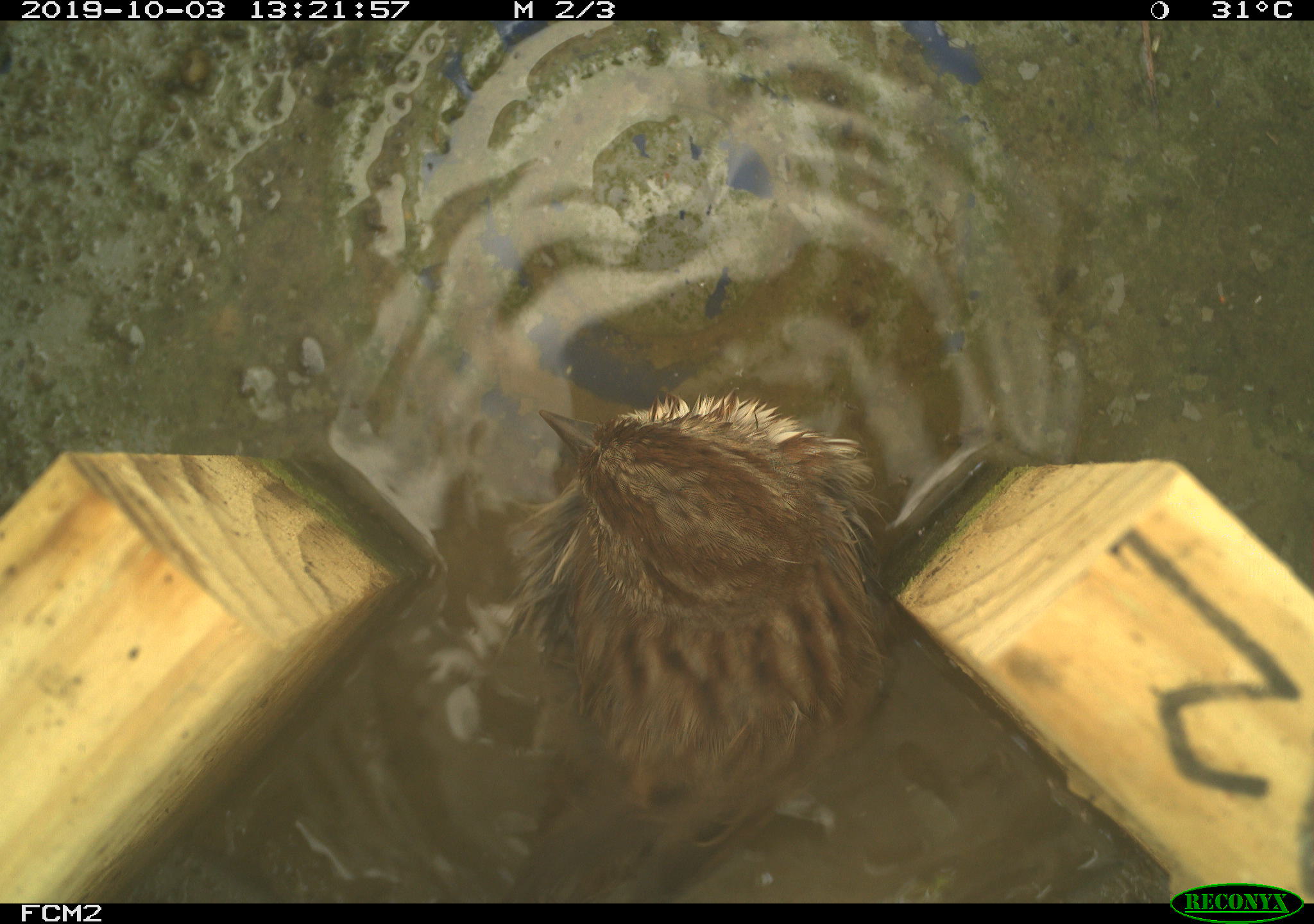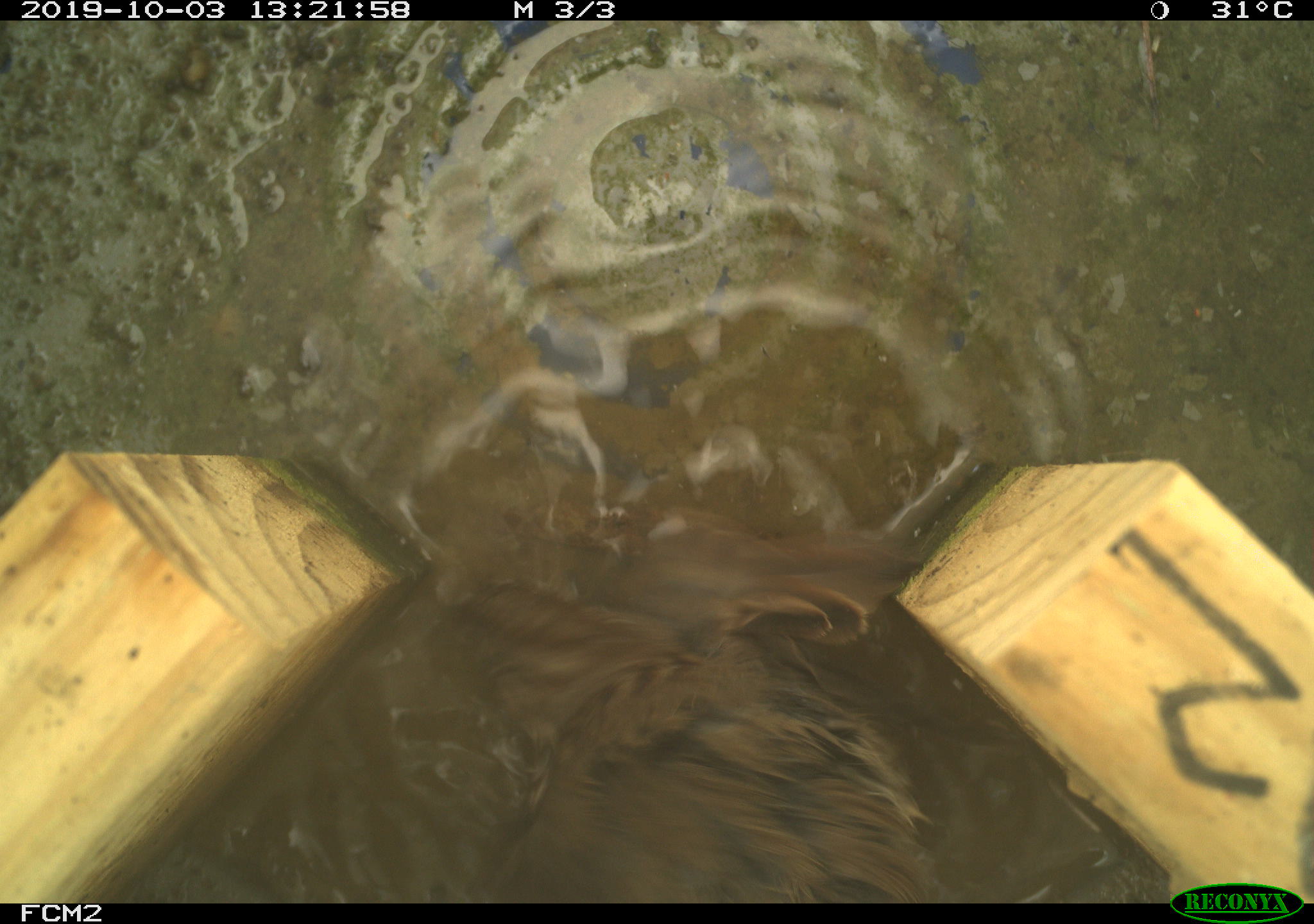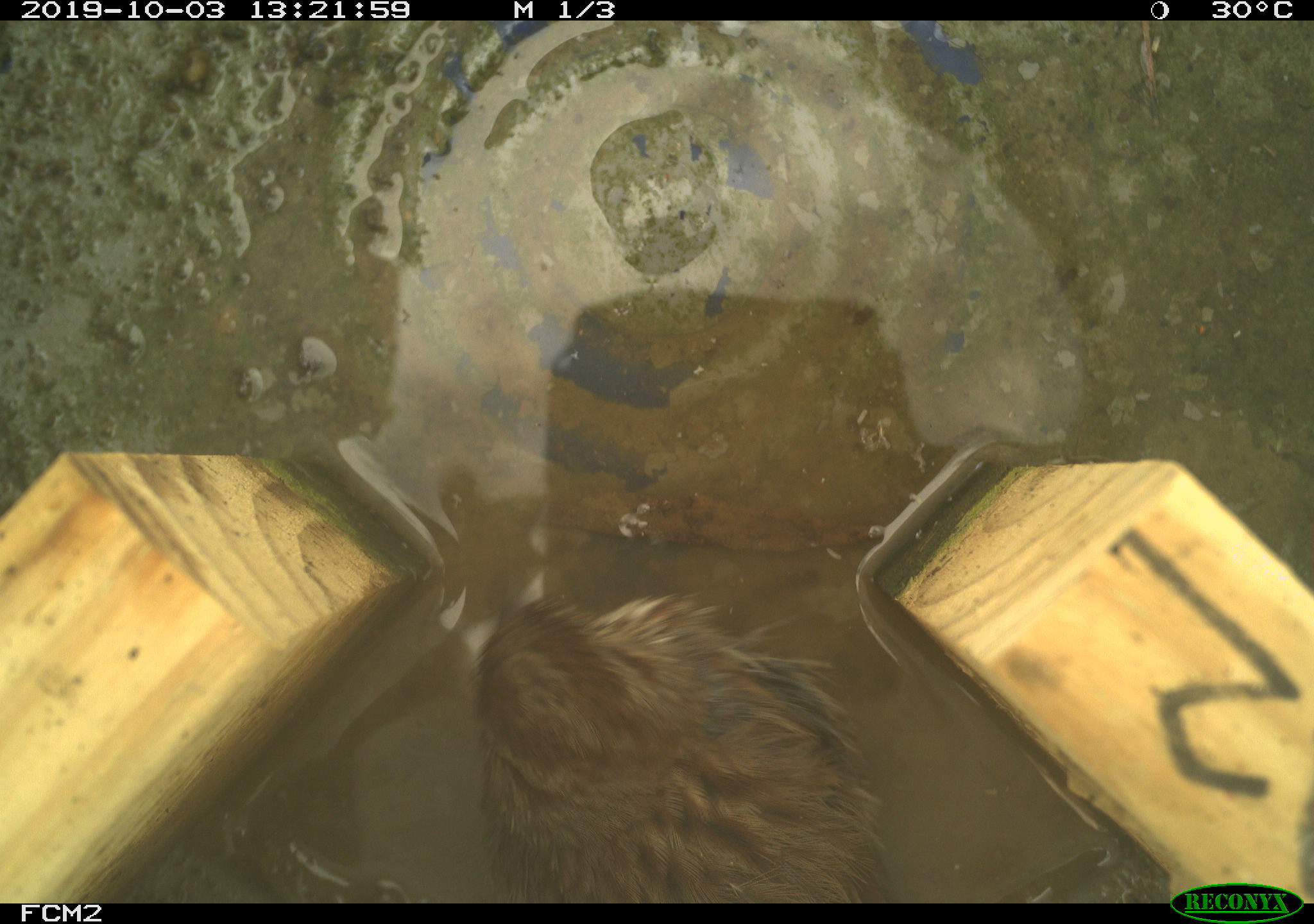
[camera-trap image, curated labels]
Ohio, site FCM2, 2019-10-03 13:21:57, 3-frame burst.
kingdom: Animalia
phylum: Chordata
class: Aves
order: Passeriformes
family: Passerellidae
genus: Melospiza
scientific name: Melospiza melodia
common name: song sparrow